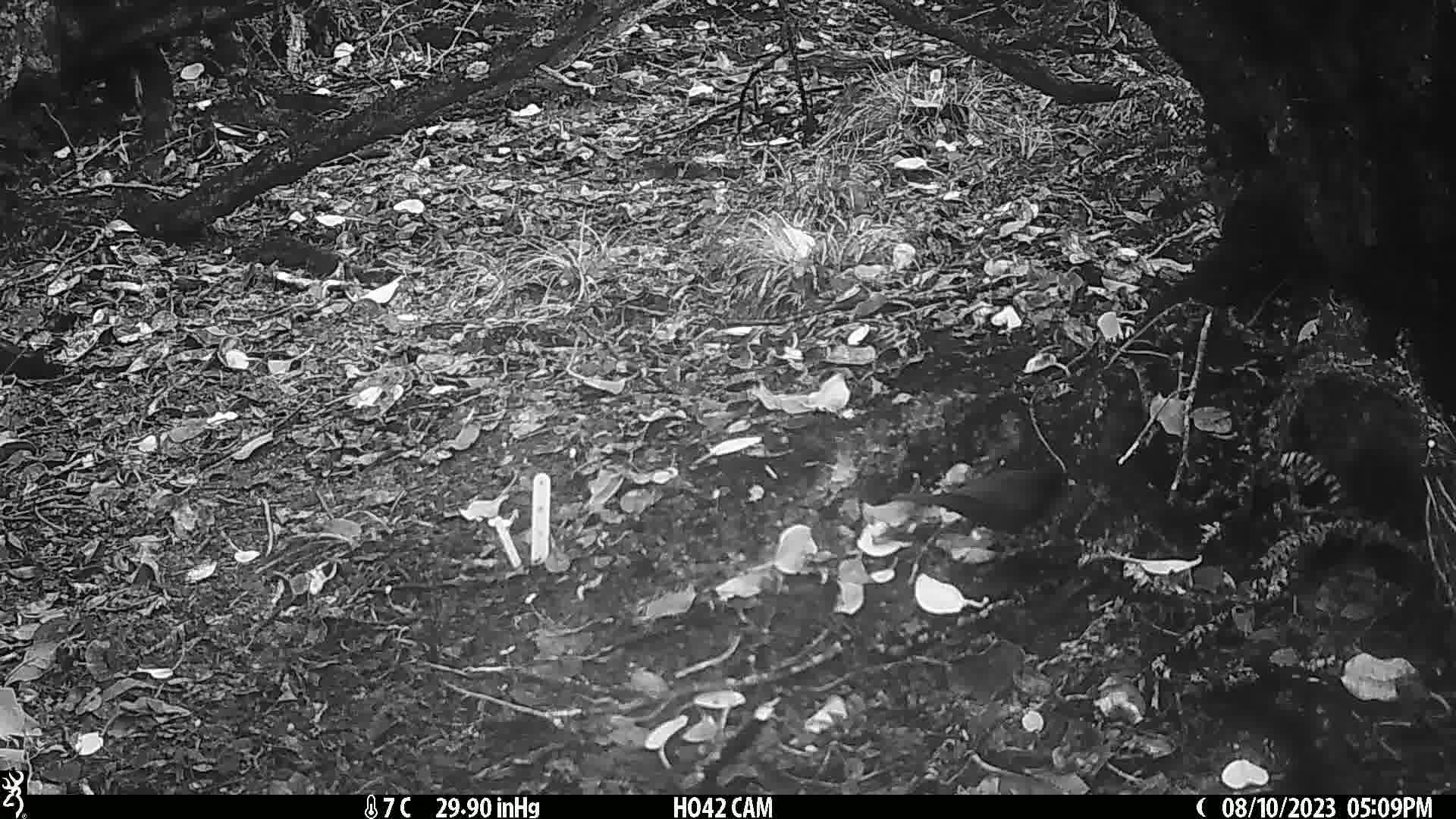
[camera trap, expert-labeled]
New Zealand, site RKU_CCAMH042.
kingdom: Animalia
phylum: Chordata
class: Aves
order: Passeriformes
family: Turdidae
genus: Turdus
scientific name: Turdus merula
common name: eurasian blackbird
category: blackbird